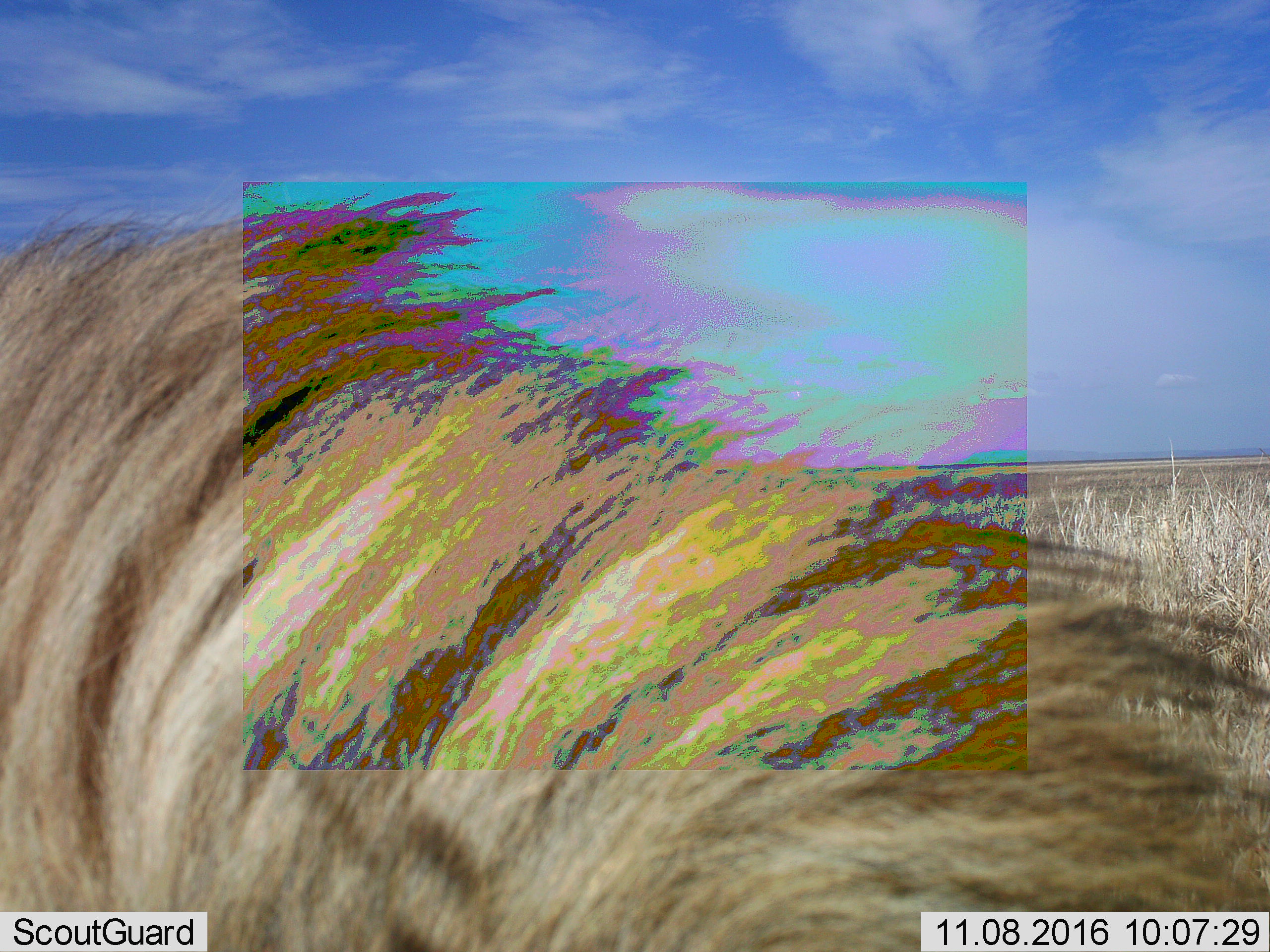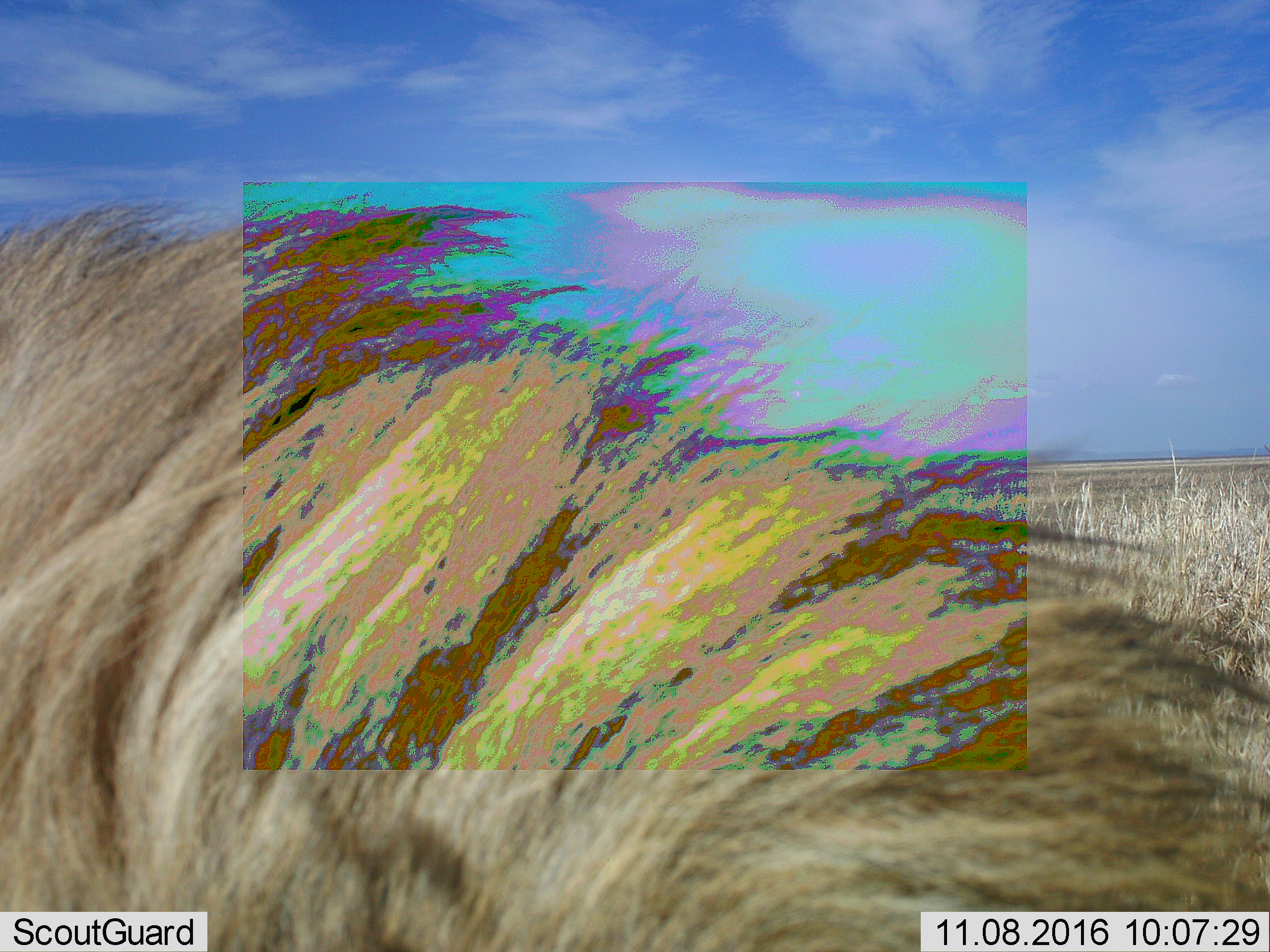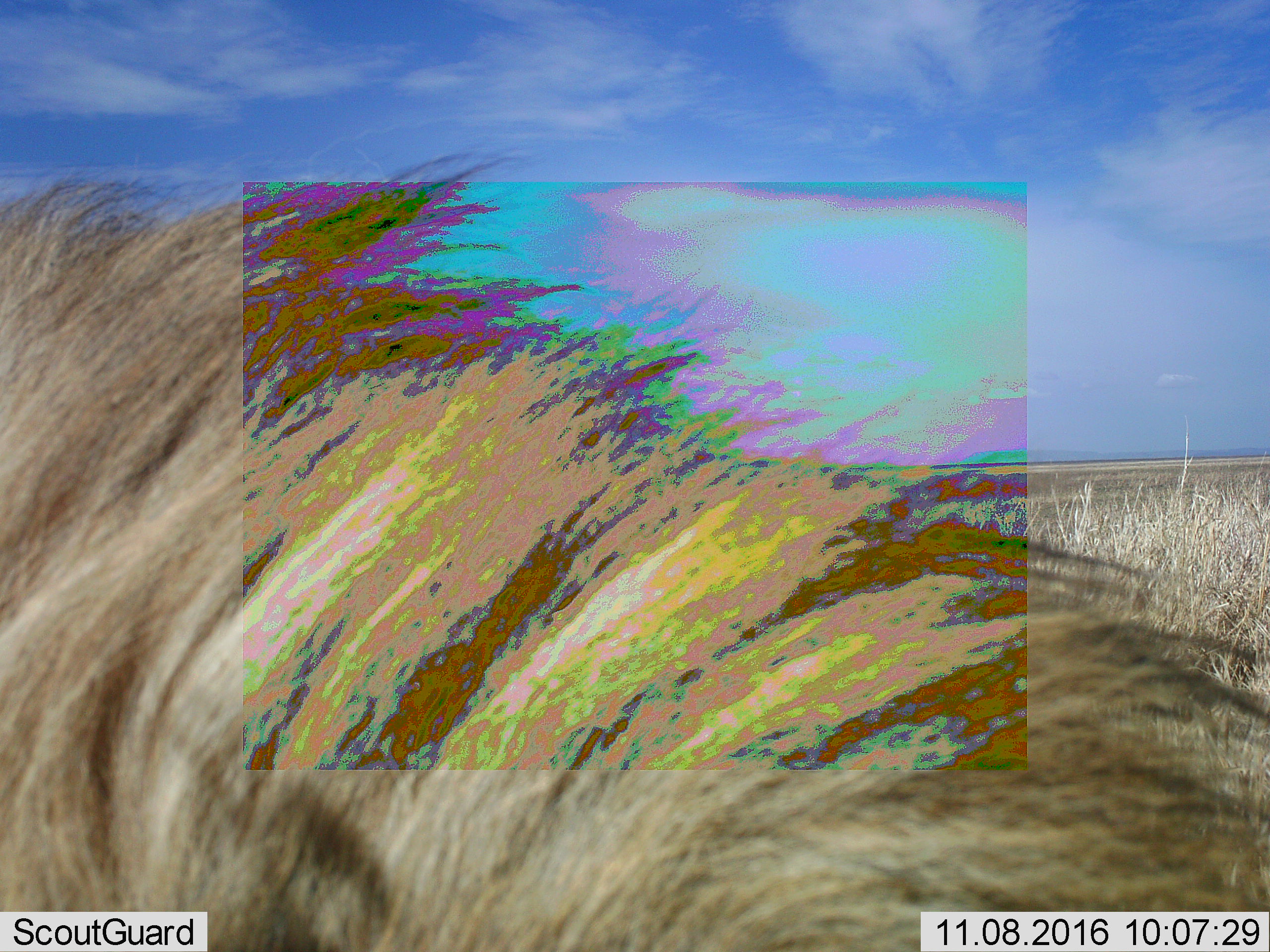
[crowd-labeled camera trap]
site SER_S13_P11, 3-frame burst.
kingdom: Animalia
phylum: Chordata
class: Mammalia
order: Carnivora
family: Felidae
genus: Panthera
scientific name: Panthera leo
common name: lion male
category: lionmale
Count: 1.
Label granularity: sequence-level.